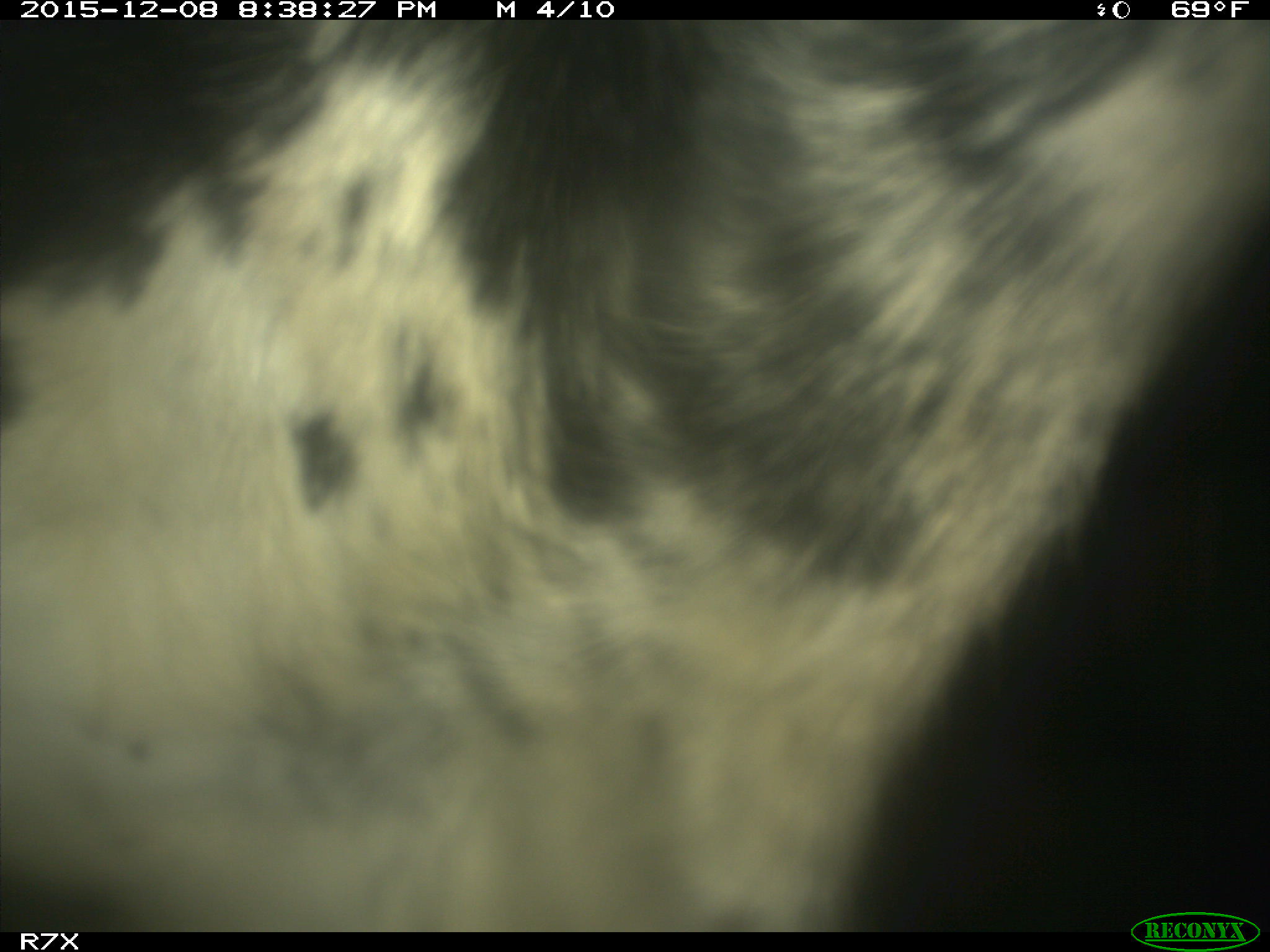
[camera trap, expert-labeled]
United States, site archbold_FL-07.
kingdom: Animalia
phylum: Chordata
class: Mammalia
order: Artiodactyla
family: Bovidae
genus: Bos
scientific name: Bos taurus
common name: domestic cow